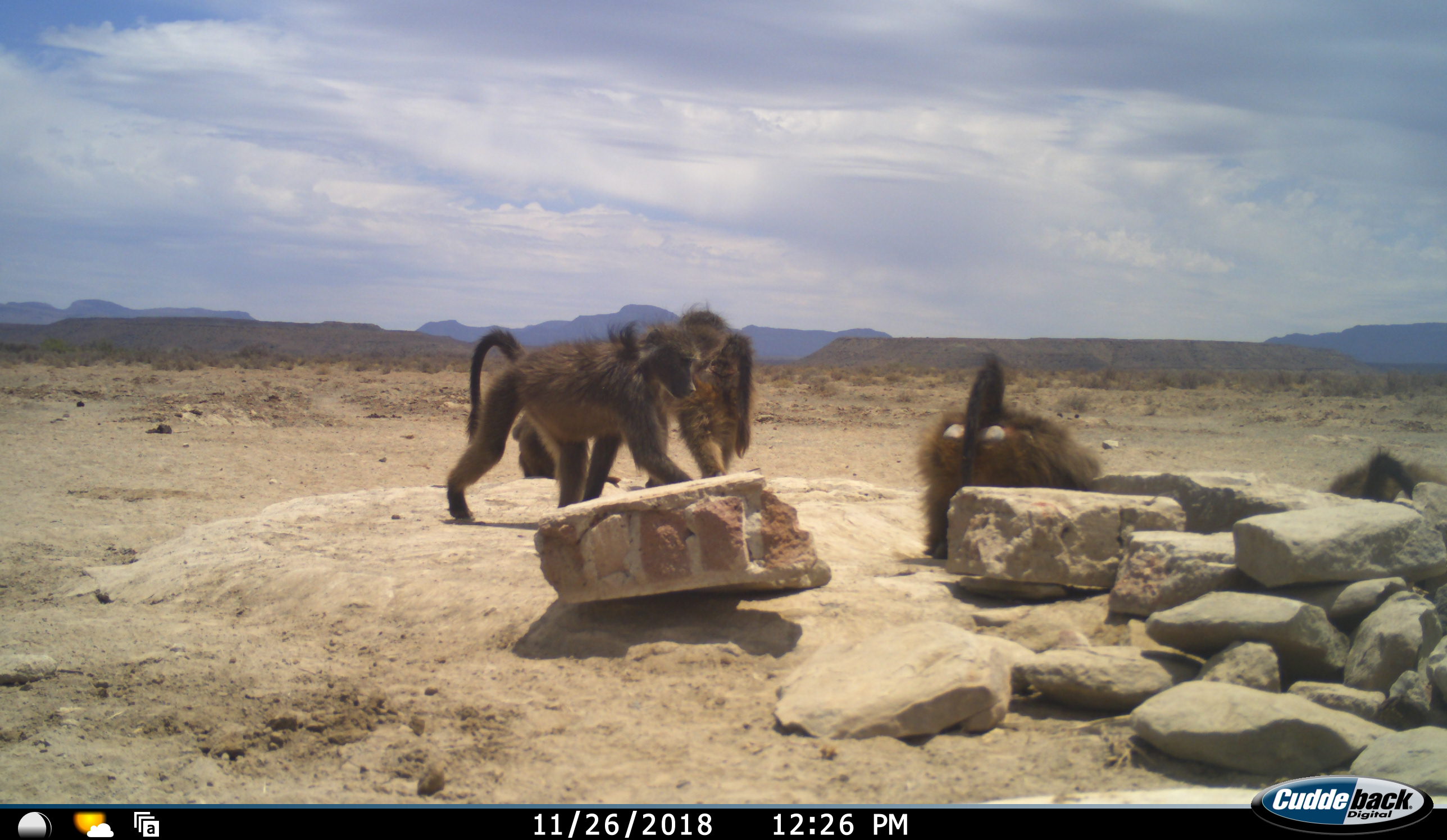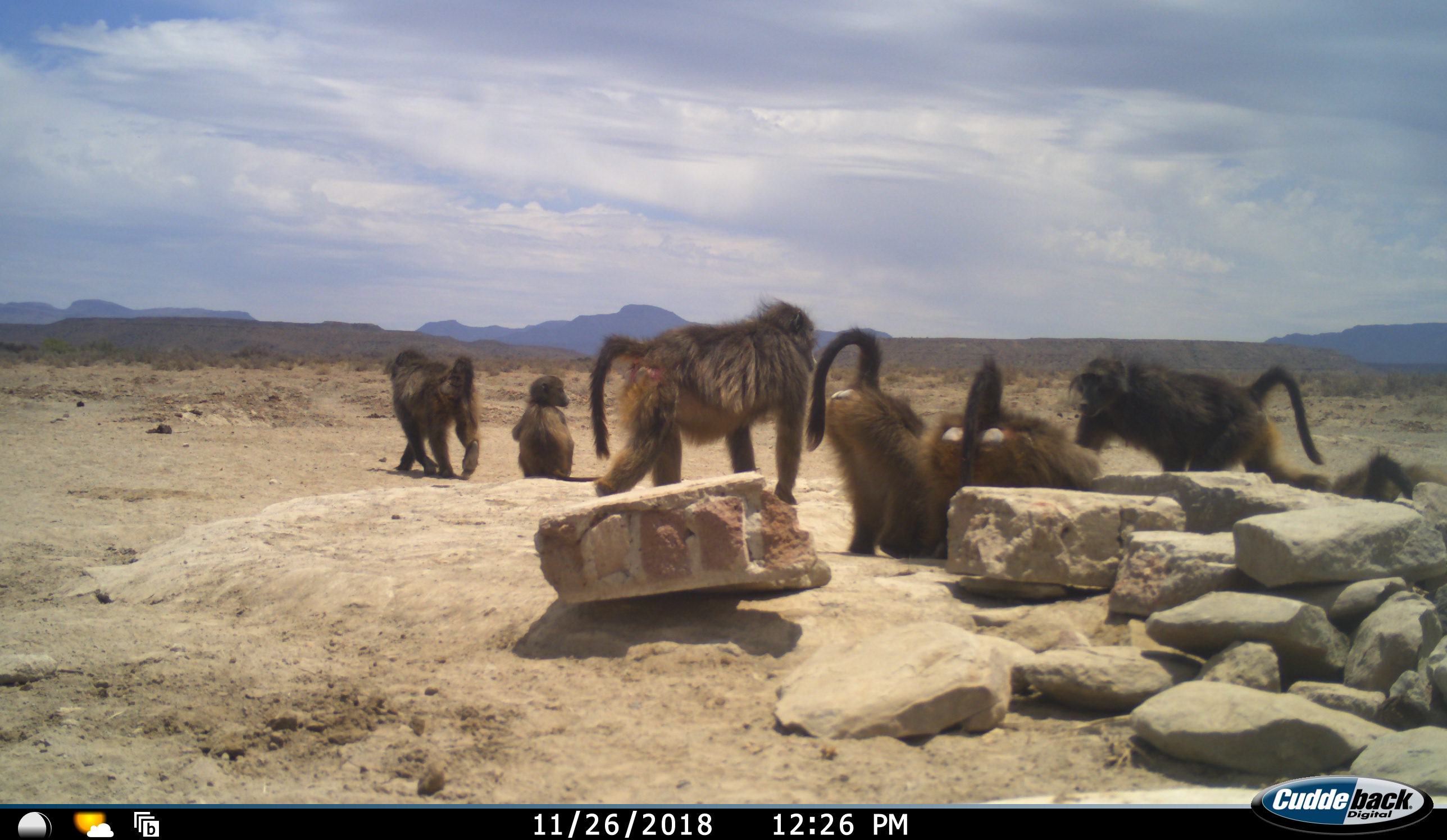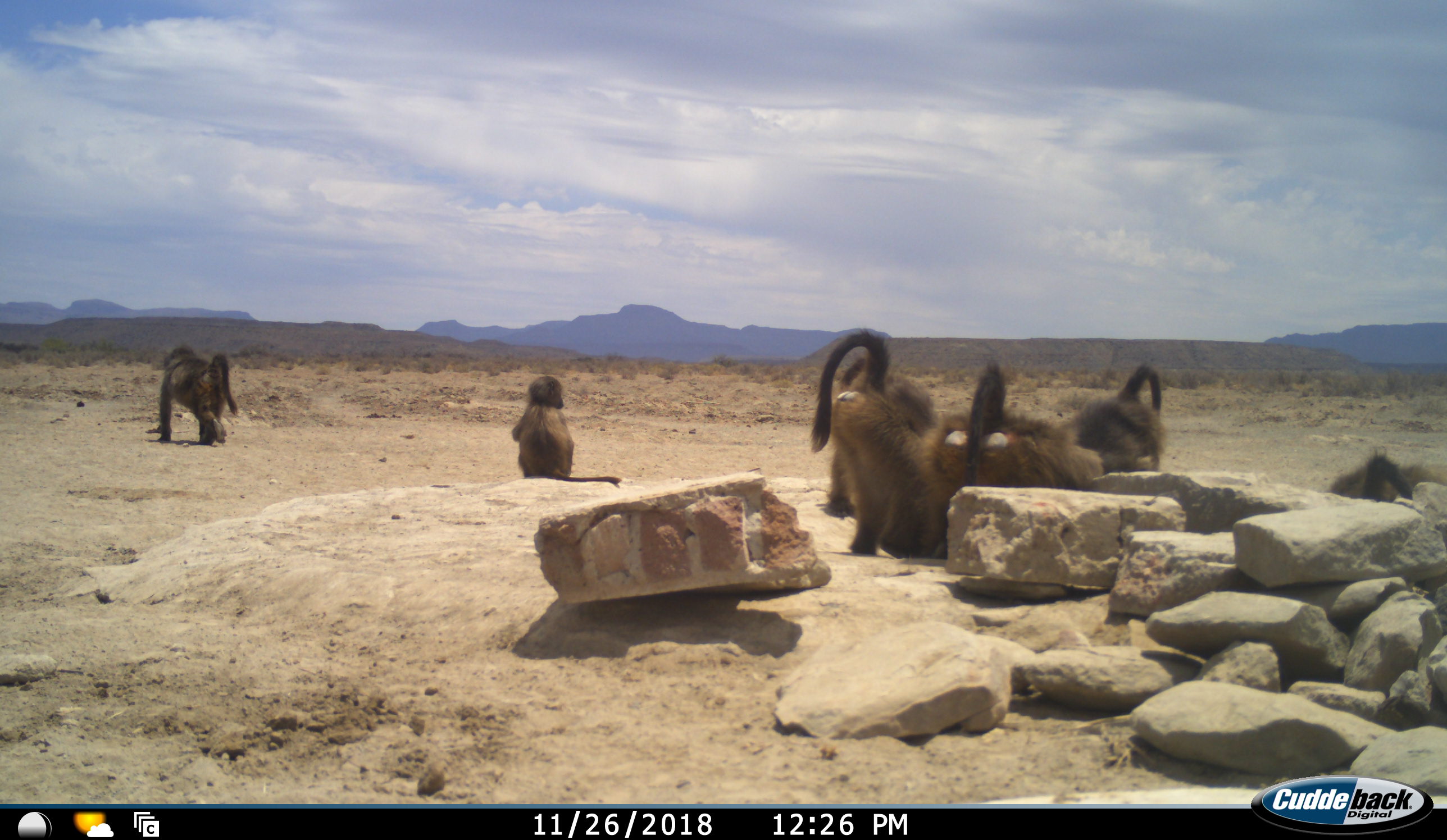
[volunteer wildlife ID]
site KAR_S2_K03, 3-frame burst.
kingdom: Animalia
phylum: Chordata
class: Mammalia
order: Primates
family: Cercopithecidae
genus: Papio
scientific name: Papio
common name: baboon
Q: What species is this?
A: Baboon (Papio).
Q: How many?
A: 7.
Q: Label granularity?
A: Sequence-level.